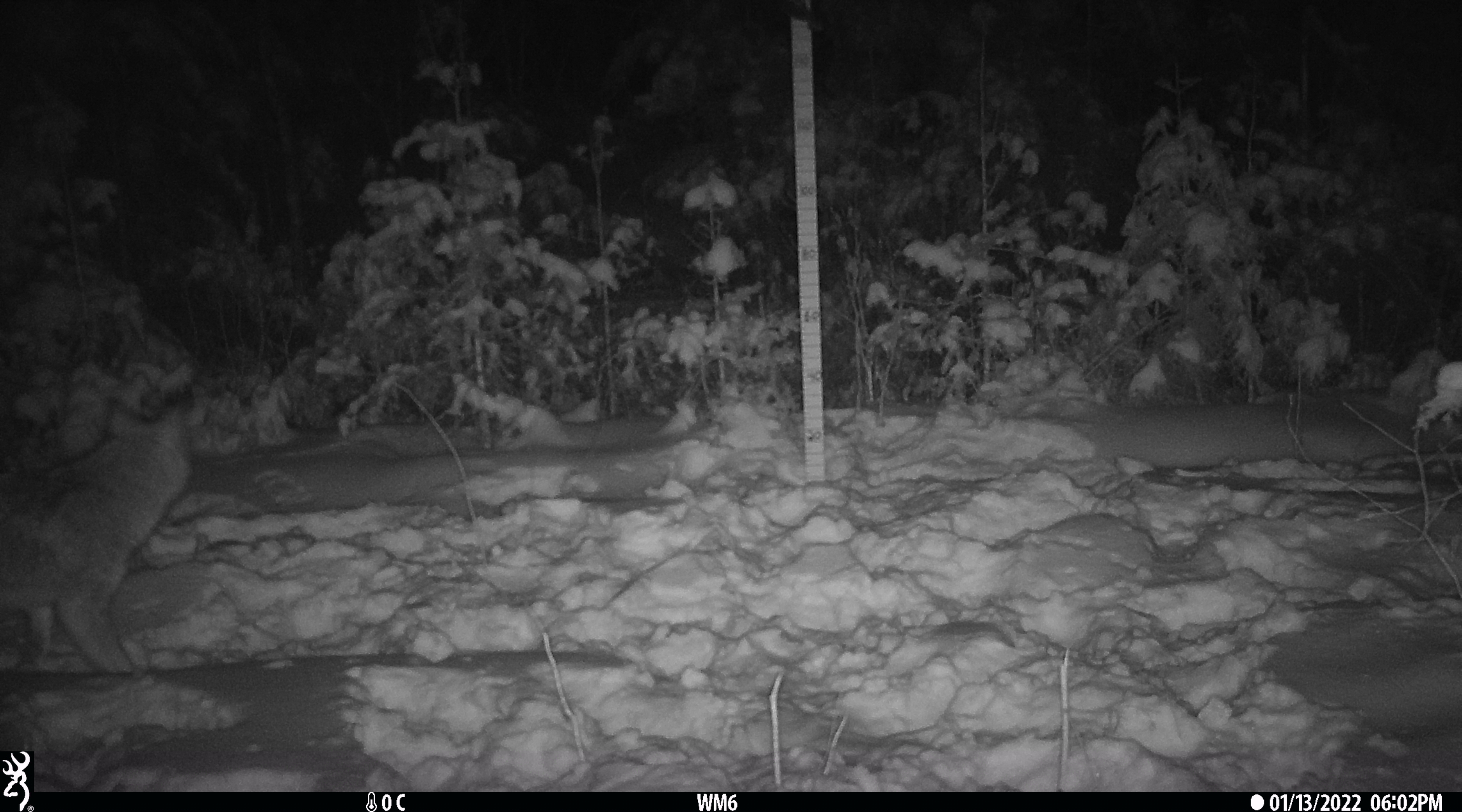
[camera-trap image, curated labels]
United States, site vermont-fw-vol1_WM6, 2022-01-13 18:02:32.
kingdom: Animalia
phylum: Chordata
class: Mammalia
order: Carnivora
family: Canidae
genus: Canis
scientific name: Canis latrans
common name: coyote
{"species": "coyote (Canis latrans)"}